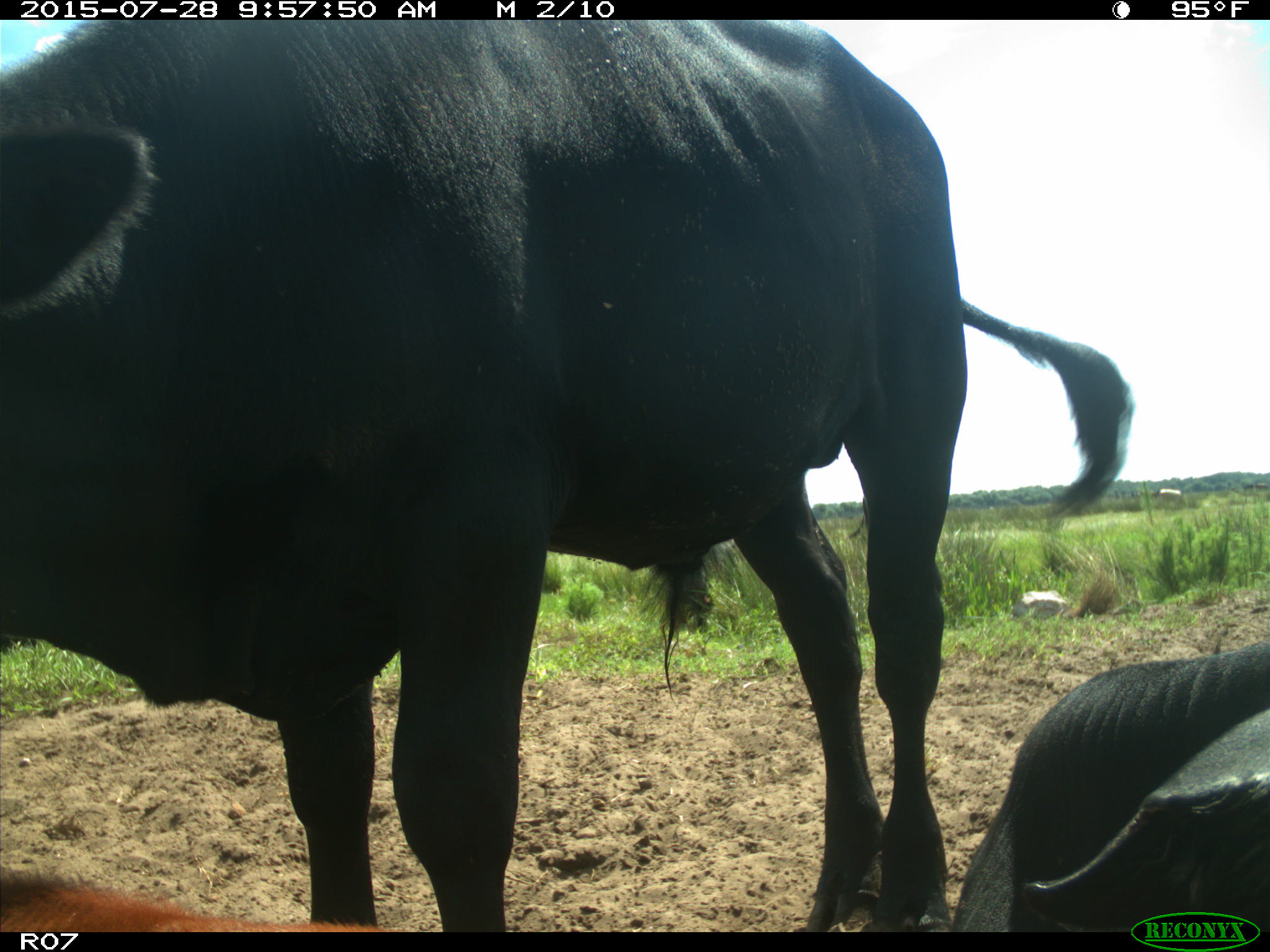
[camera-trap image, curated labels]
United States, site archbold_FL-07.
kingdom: Animalia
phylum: Chordata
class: Mammalia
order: Artiodactyla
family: Bovidae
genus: Bos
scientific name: Bos taurus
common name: domestic cow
Bos taurus (domestic cow).